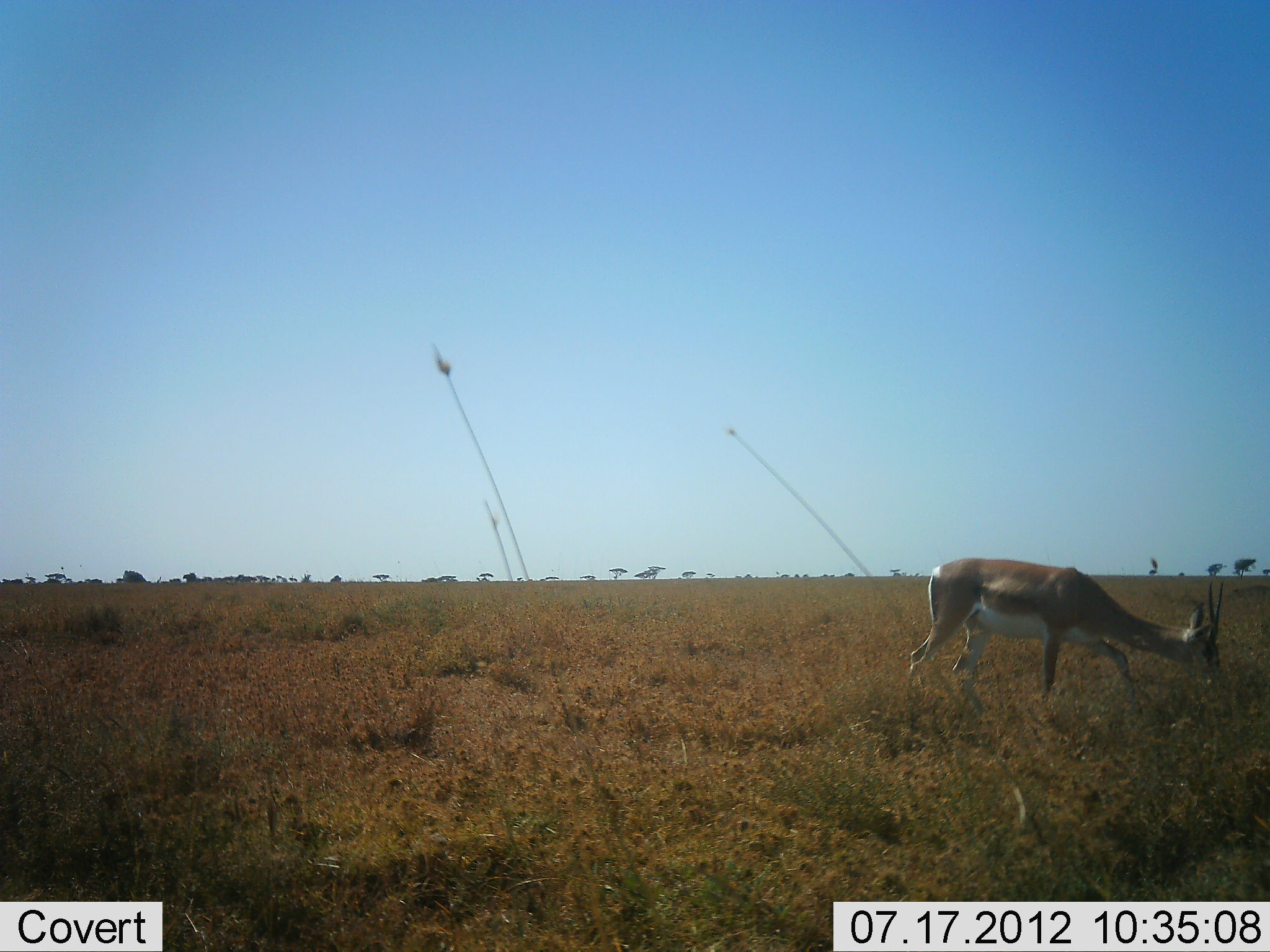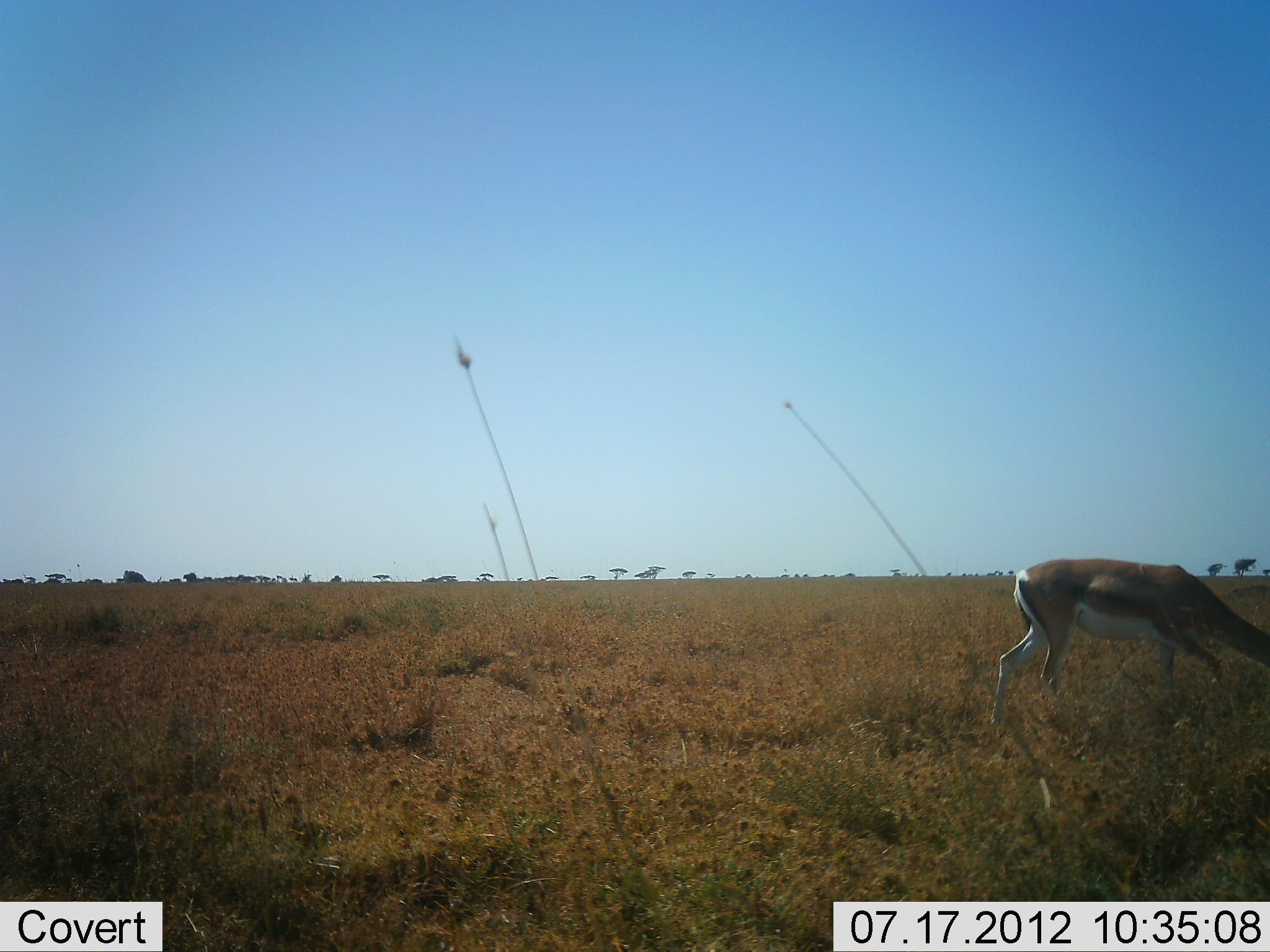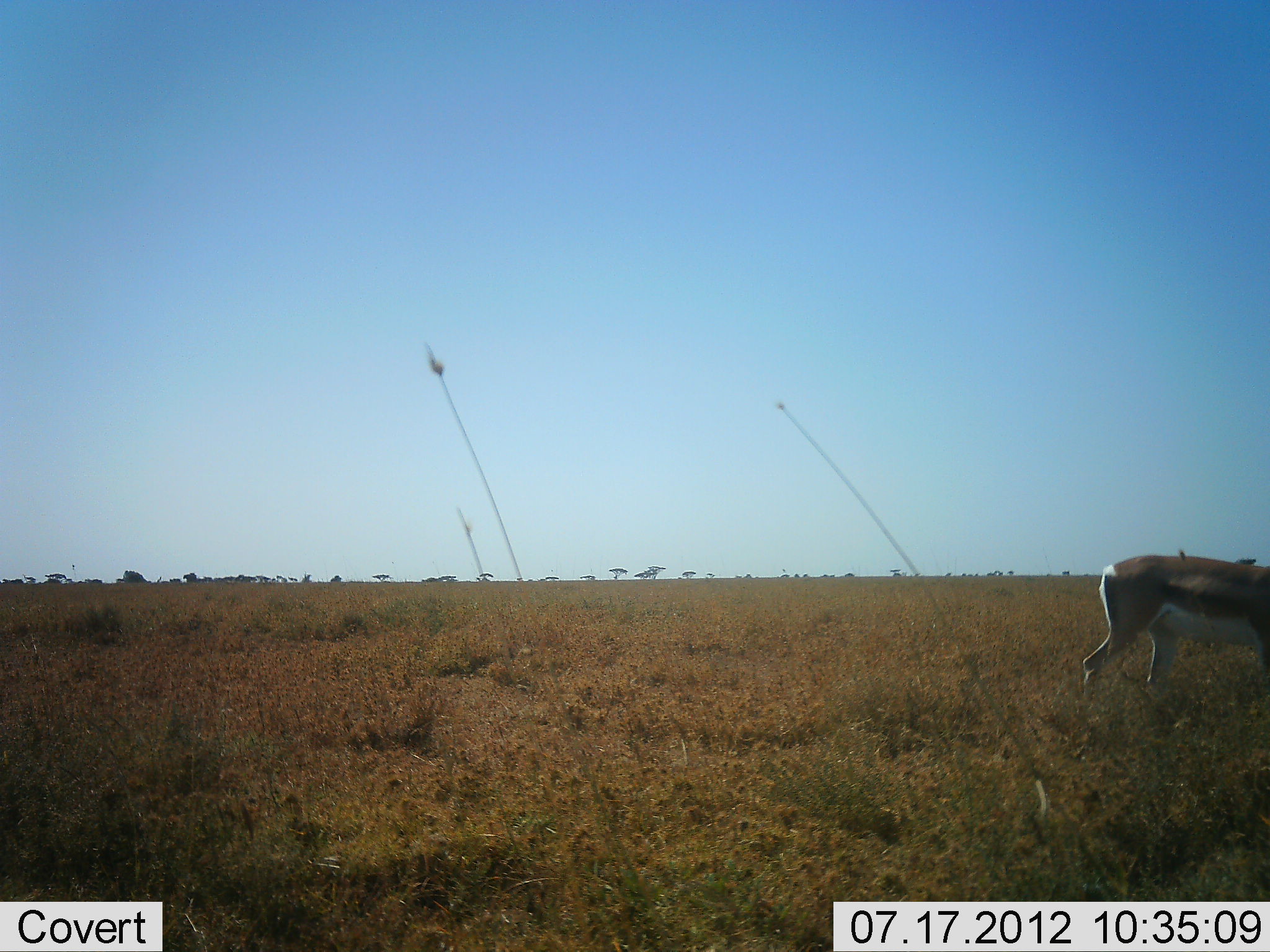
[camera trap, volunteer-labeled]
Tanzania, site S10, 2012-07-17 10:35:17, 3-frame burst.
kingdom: Animalia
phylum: Chordata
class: Mammalia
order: Artiodactyla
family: Bovidae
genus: Nanger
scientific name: Nanger granti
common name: grant's gazelle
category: gazellegrants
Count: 1.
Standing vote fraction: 0%.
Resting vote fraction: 0%.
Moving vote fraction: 60%.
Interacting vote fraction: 0%.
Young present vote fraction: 0%.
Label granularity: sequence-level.